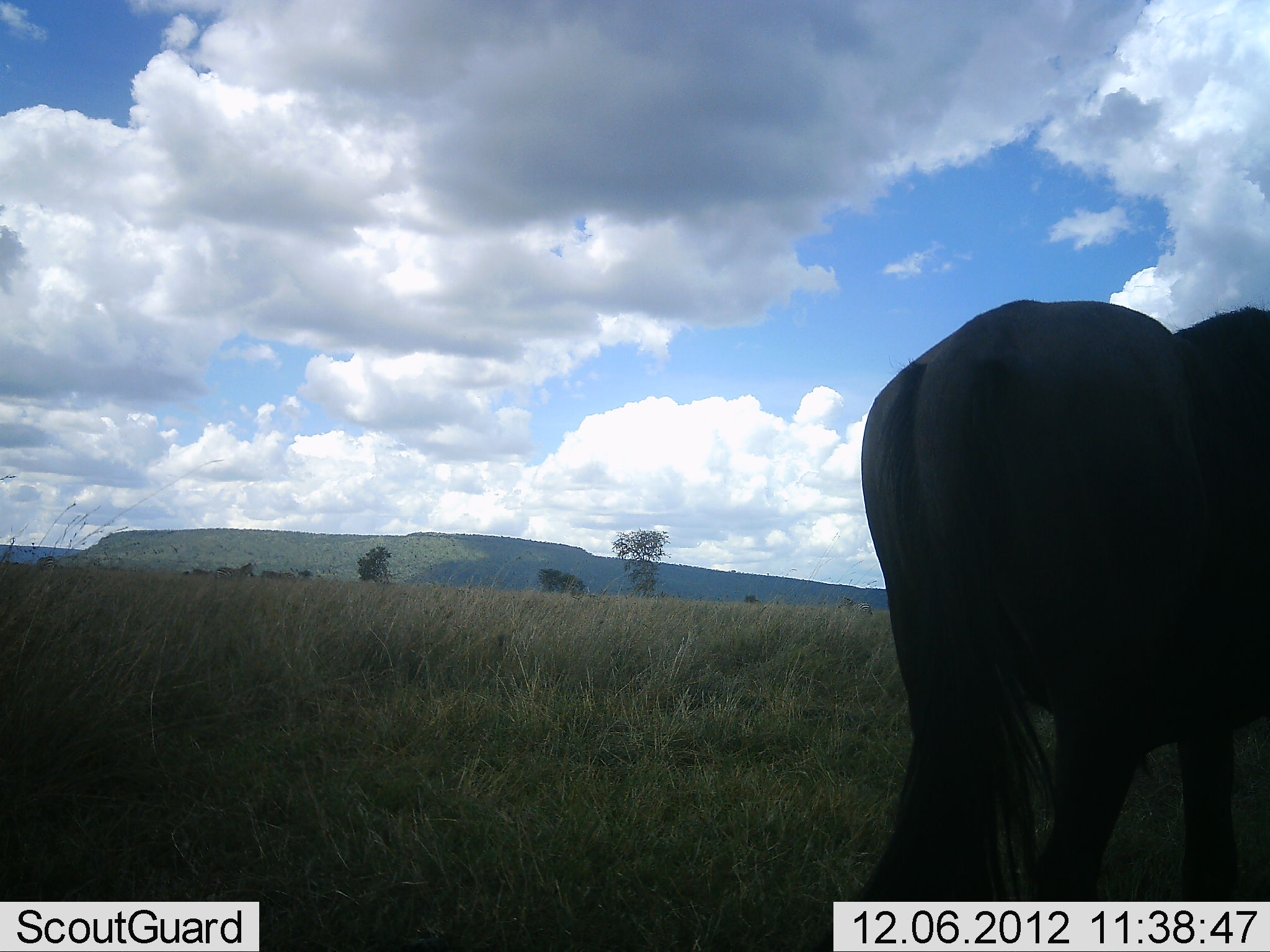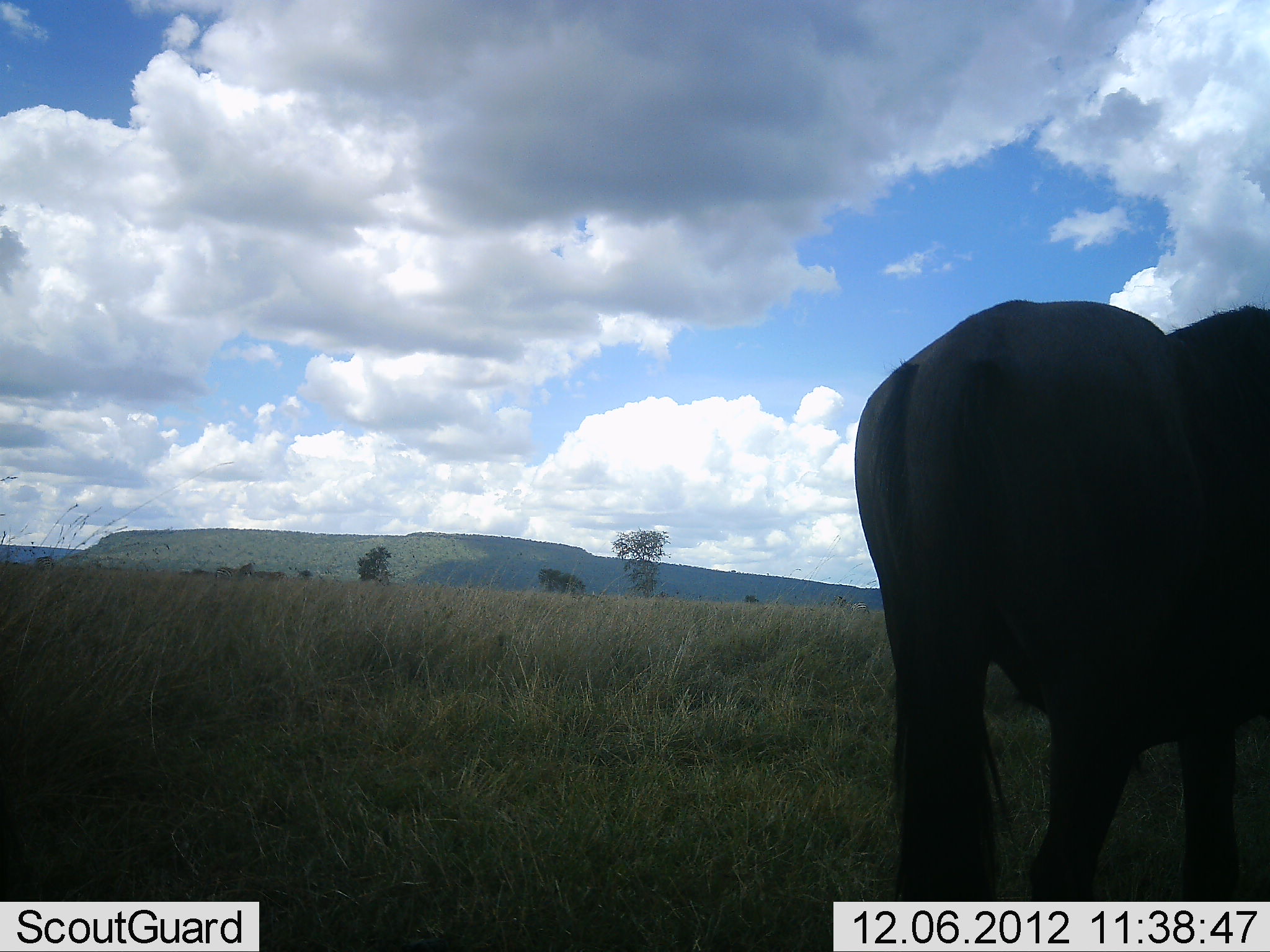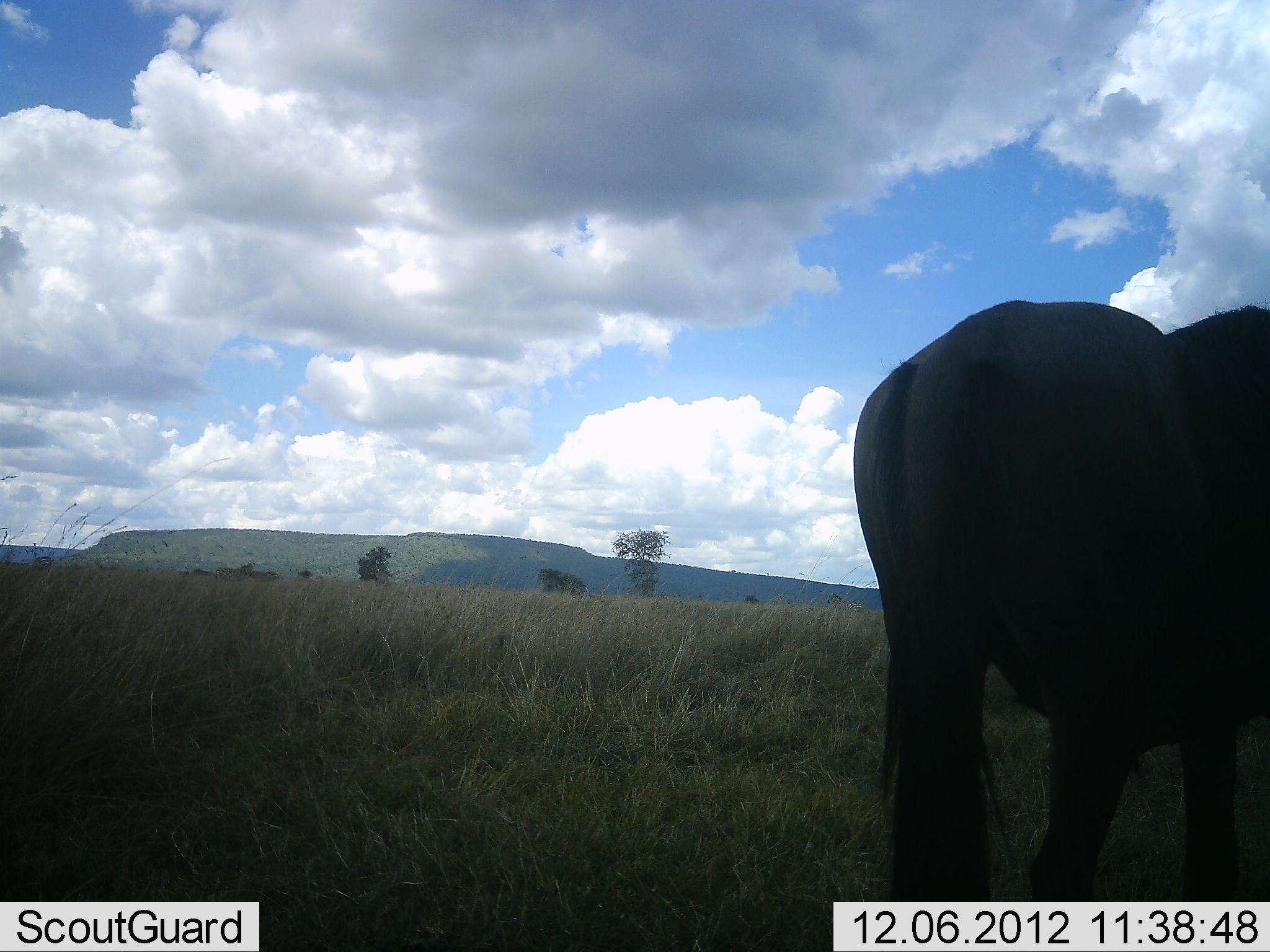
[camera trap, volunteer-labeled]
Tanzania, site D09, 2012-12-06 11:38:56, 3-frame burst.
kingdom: Animalia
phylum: Chordata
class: Mammalia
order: Artiodactyla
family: Bovidae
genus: Connochaetes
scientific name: Connochaetes taurinus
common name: blue wildebeest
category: wildebeest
Wildebeest (blue wildebeest) (Connochaetes taurinus), count 1. Behavior (volunteer vote fractions): standing 85%, resting 0%, moving 15%, interacting 0%. Young present (vote fraction): 0%. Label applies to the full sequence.